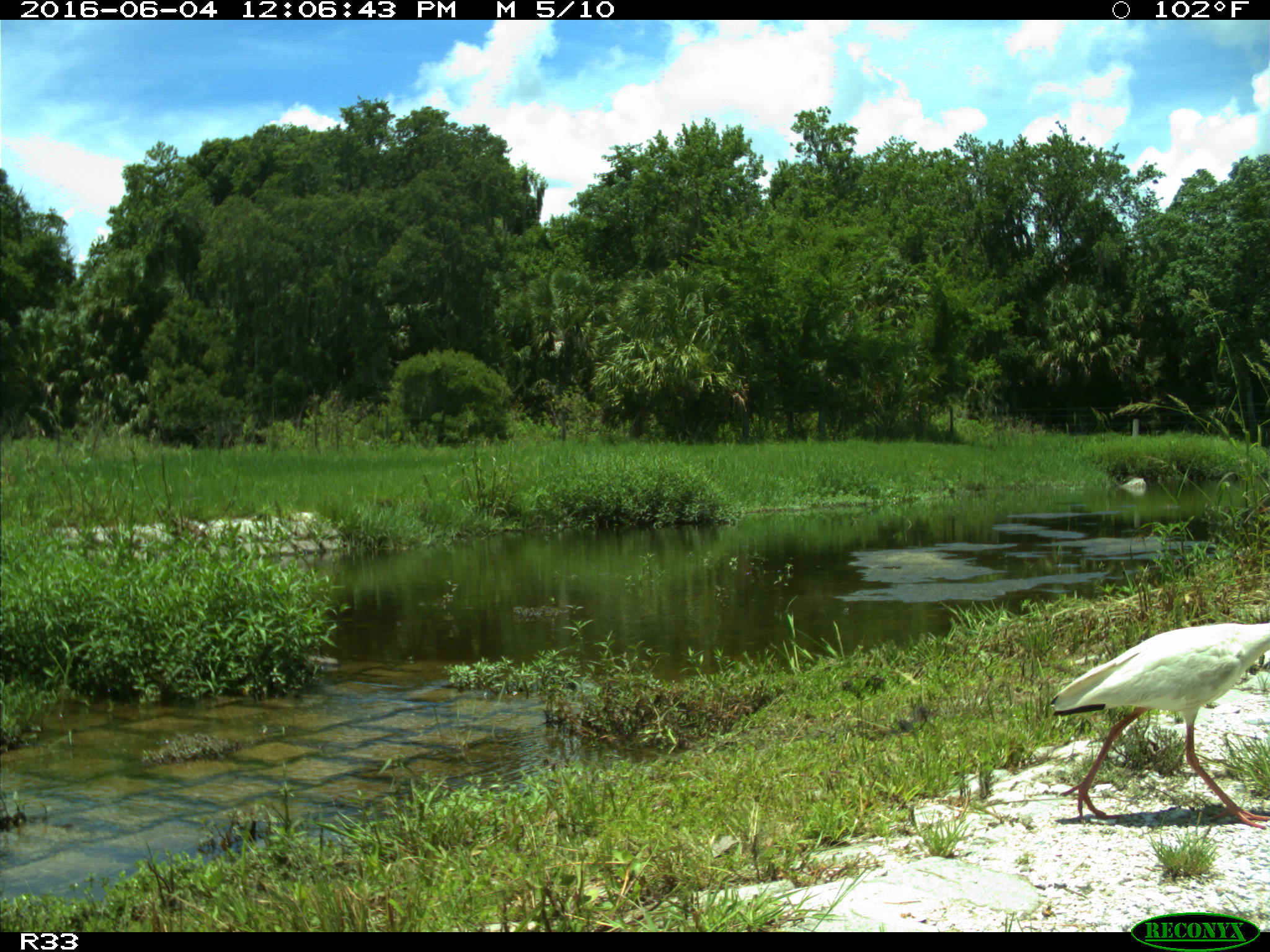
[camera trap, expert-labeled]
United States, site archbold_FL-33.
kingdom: Animalia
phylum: Chordata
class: Aves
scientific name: Aves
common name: birds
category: unidentified bird